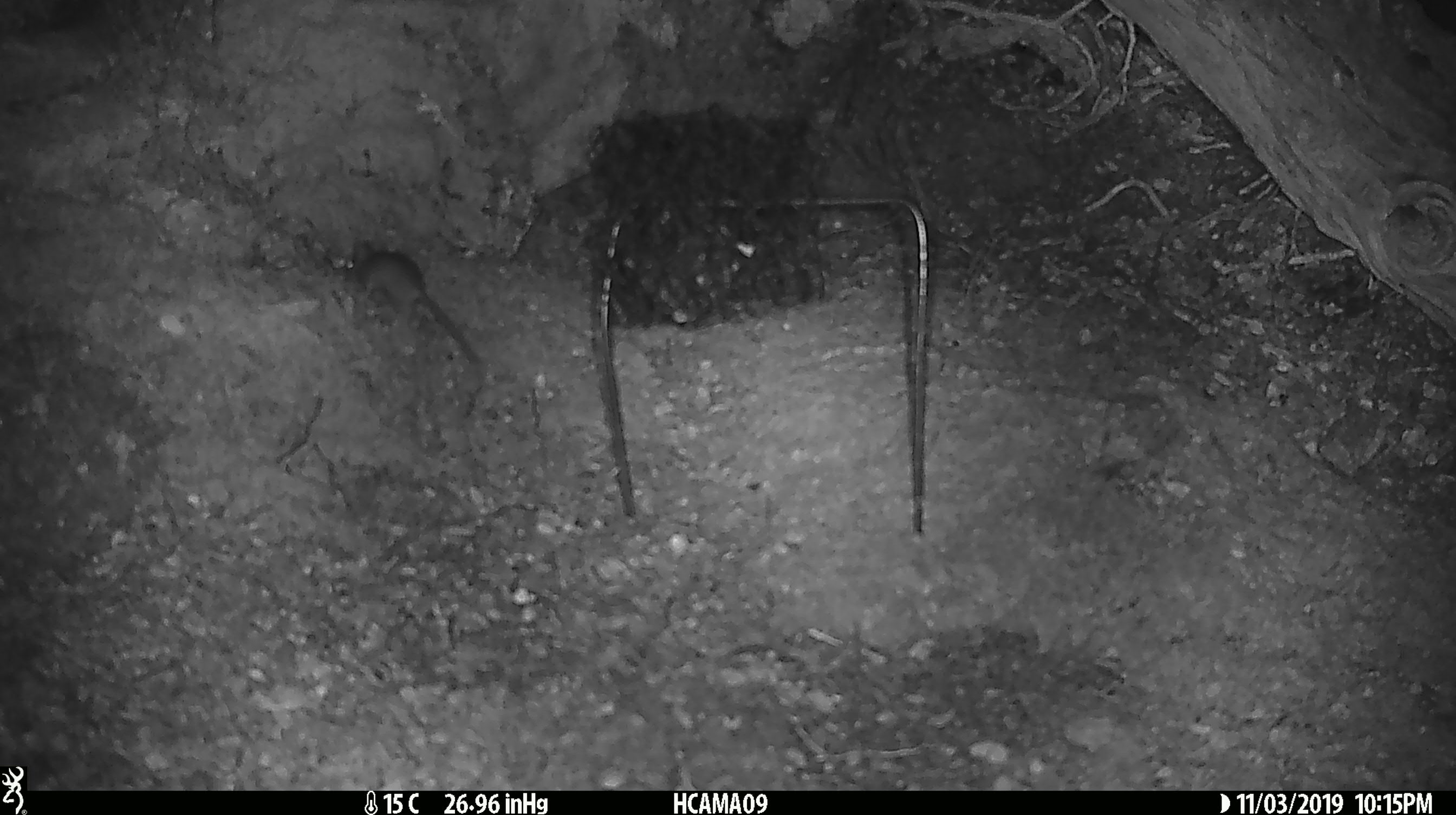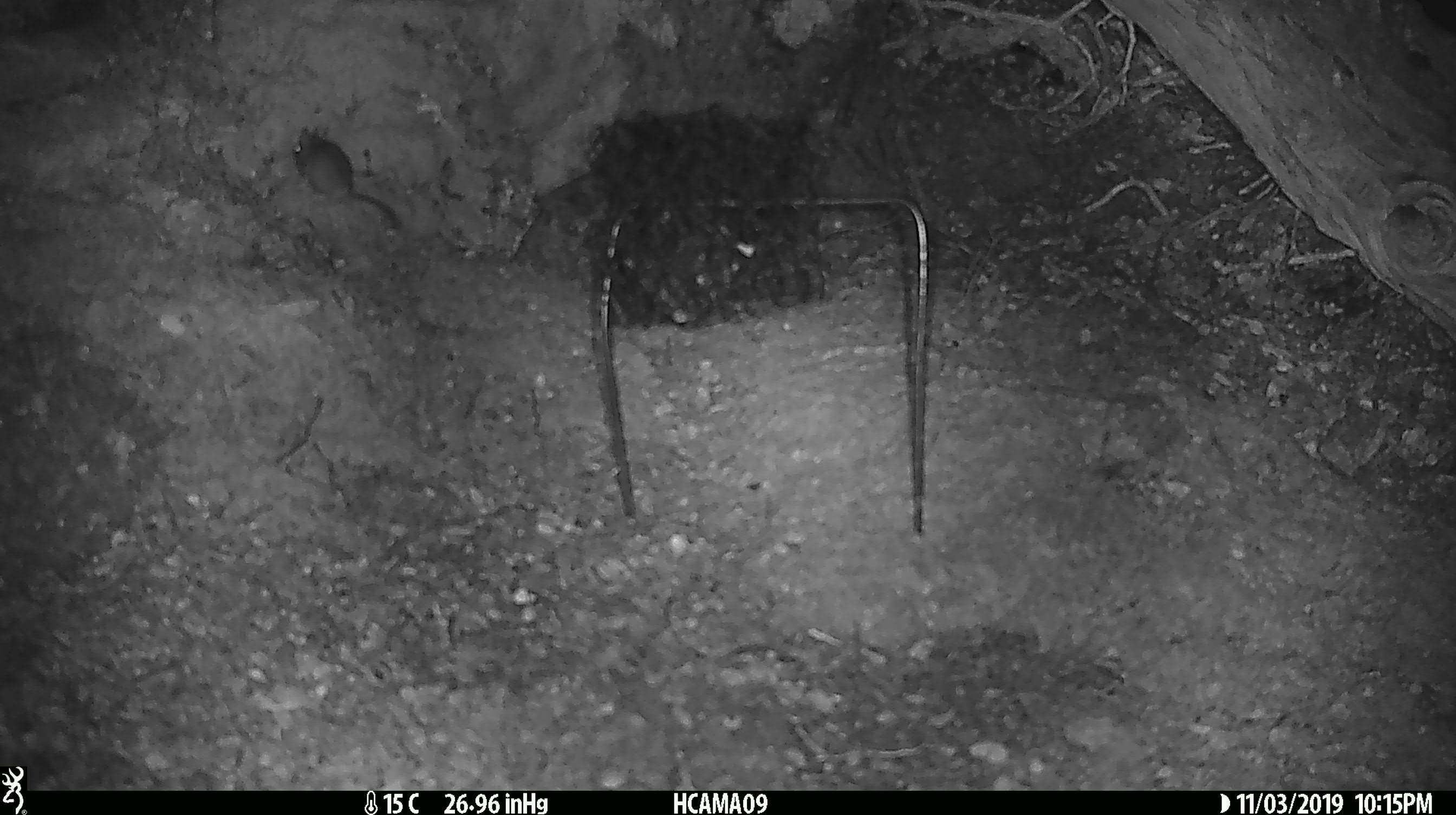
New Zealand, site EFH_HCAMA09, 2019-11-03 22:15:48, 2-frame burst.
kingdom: Animalia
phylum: Chordata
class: Mammalia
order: Rodentia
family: Muridae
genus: Mus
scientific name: Mus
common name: mouse